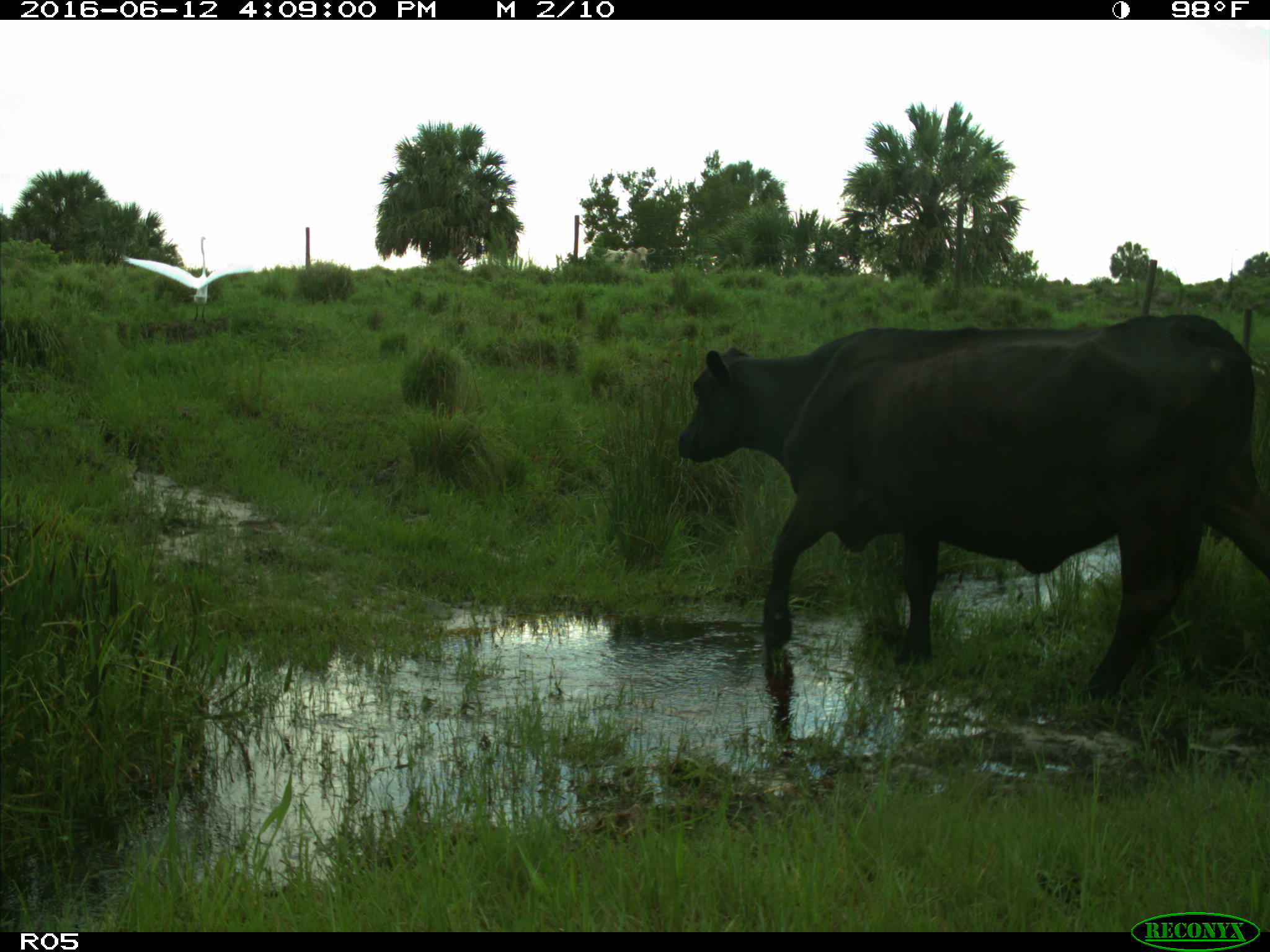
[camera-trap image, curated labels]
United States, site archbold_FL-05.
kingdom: Animalia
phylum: Chordata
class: Mammalia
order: Artiodactyla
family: Bovidae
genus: Bos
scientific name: Bos taurus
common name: domestic cow